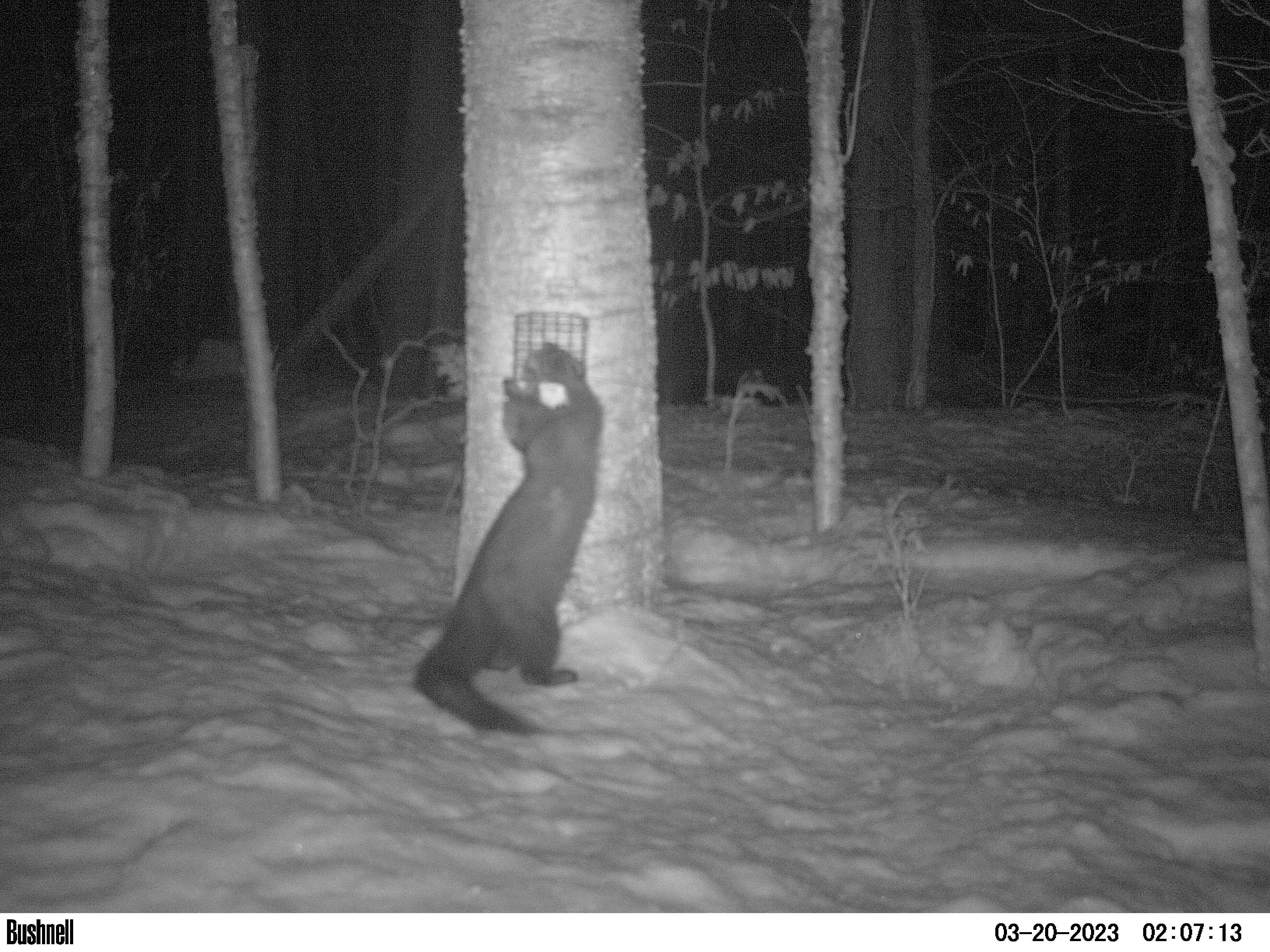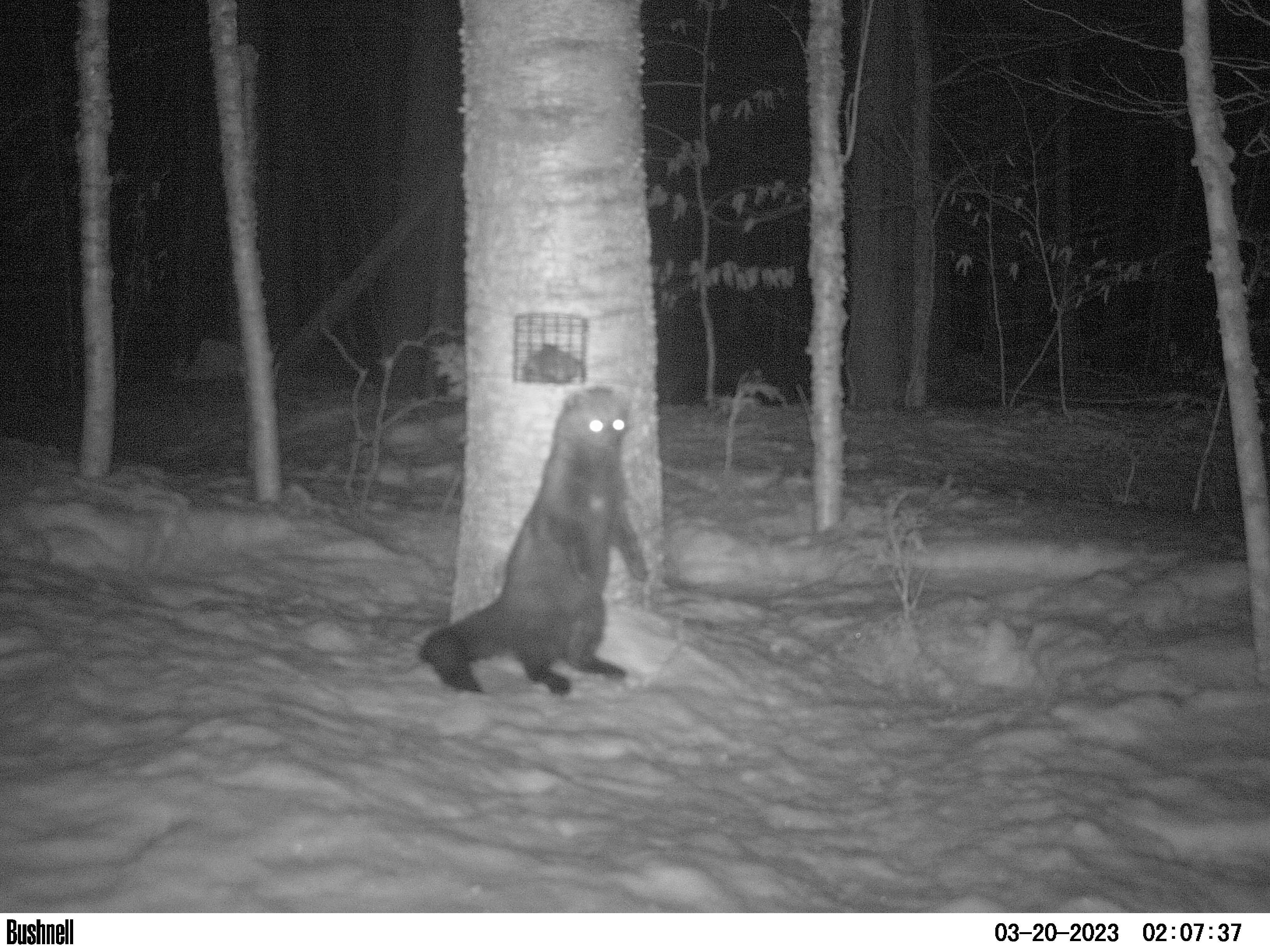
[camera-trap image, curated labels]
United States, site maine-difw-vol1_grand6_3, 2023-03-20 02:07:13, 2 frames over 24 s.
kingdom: Animalia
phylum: Chordata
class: Mammalia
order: Carnivora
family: Mustelidae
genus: Pekania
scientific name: Pekania pennanti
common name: fisher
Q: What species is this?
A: Fisher (Pekania pennanti).